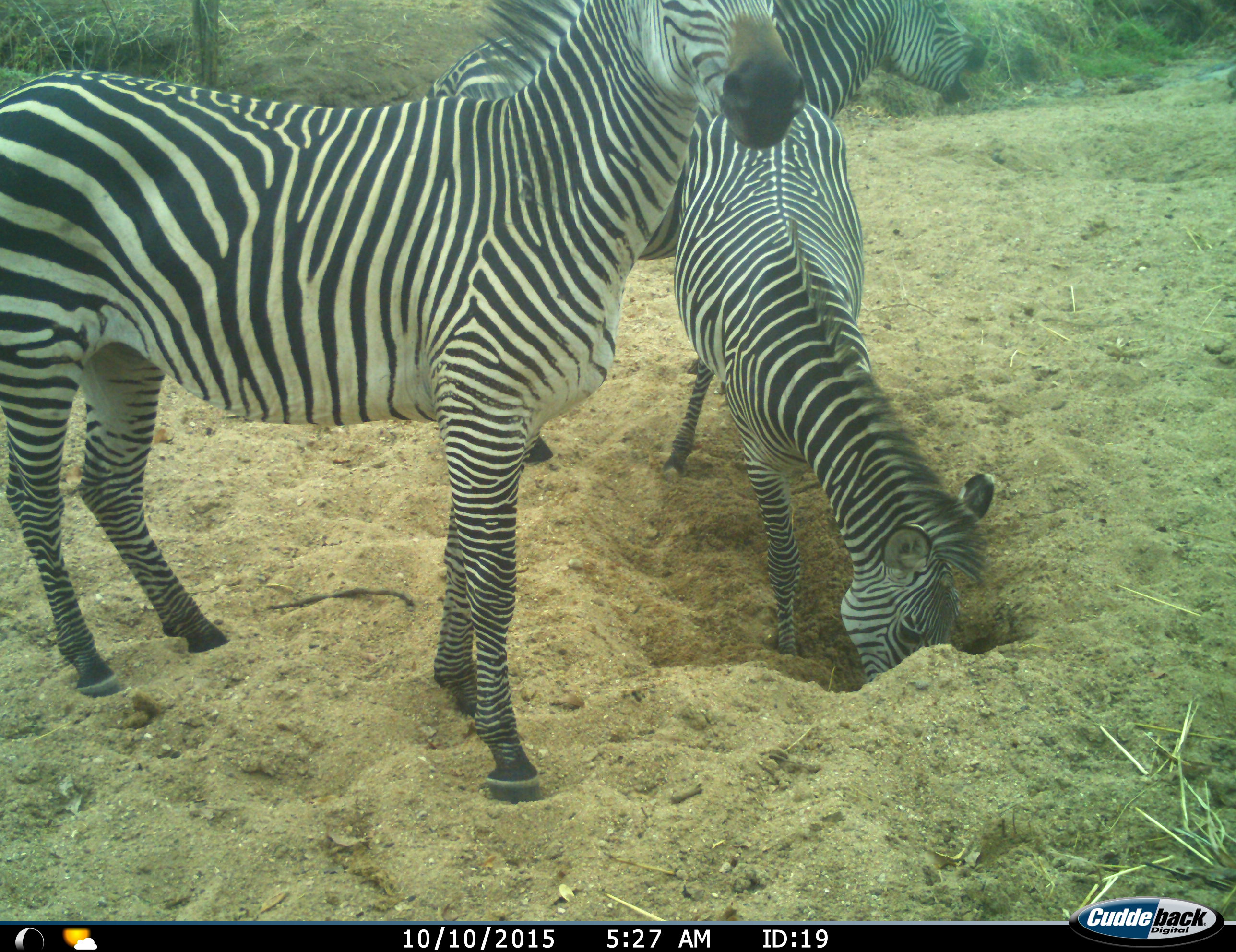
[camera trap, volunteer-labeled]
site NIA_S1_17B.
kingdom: Animalia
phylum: Chordata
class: Mammalia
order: Perissodactyla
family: Equidae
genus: Equus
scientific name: Equus quagga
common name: plains zebra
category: zebraplains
Zebraplains (plains zebra) (Equus quagga), count 3. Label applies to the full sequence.